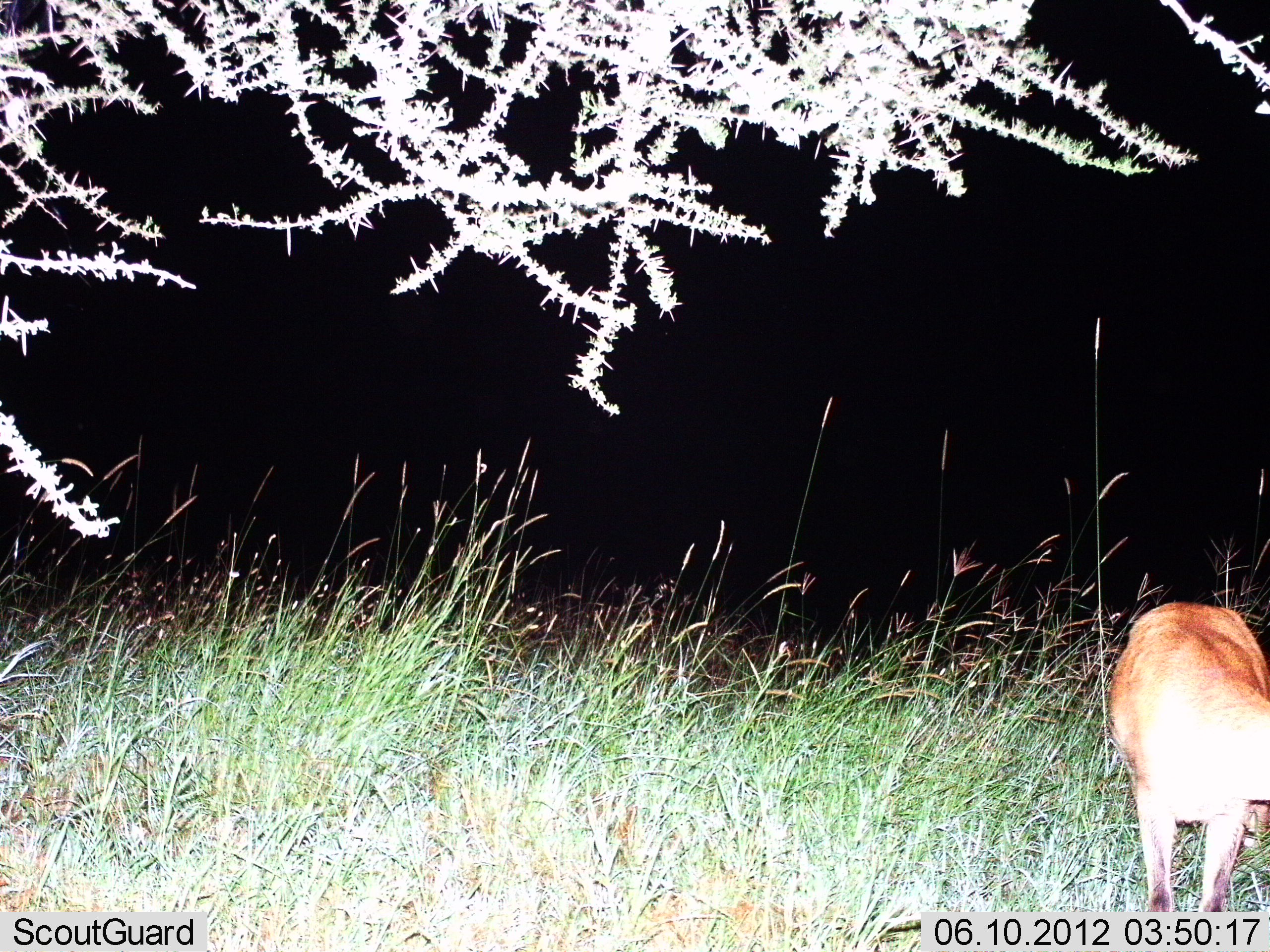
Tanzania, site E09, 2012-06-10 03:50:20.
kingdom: Animalia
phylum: Chordata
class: Mammalia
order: Artiodactyla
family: Bovidae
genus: Redunca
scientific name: Redunca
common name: reedbuck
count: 1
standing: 100%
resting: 0%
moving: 0%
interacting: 0%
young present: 11%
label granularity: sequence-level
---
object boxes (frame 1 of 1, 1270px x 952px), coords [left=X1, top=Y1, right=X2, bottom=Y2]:
animal: [left=1106, top=602, right=1270, bottom=911]